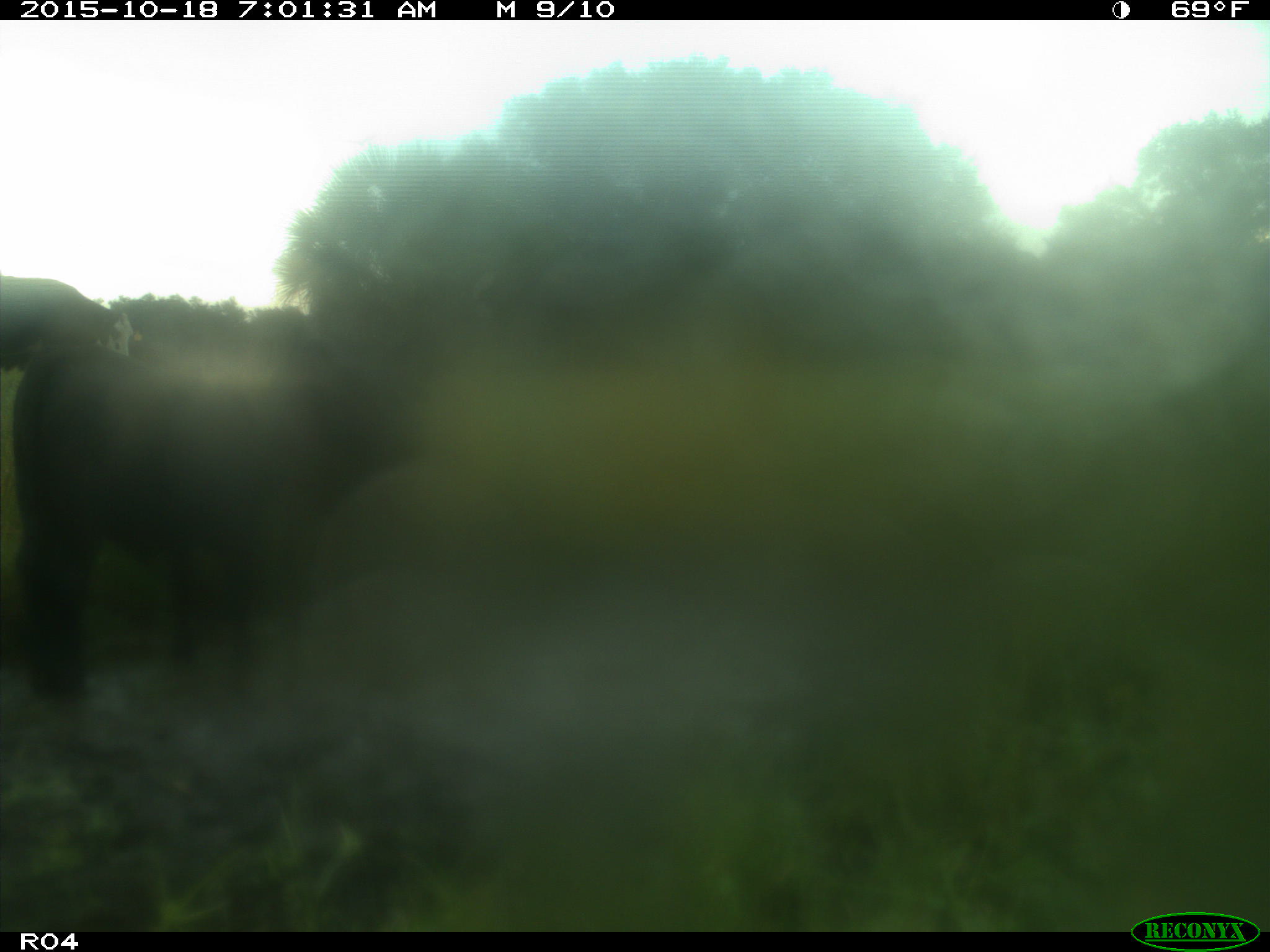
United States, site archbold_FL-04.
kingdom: Animalia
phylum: Chordata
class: Mammalia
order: Artiodactyla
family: Bovidae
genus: Bos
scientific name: Bos taurus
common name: domestic cow